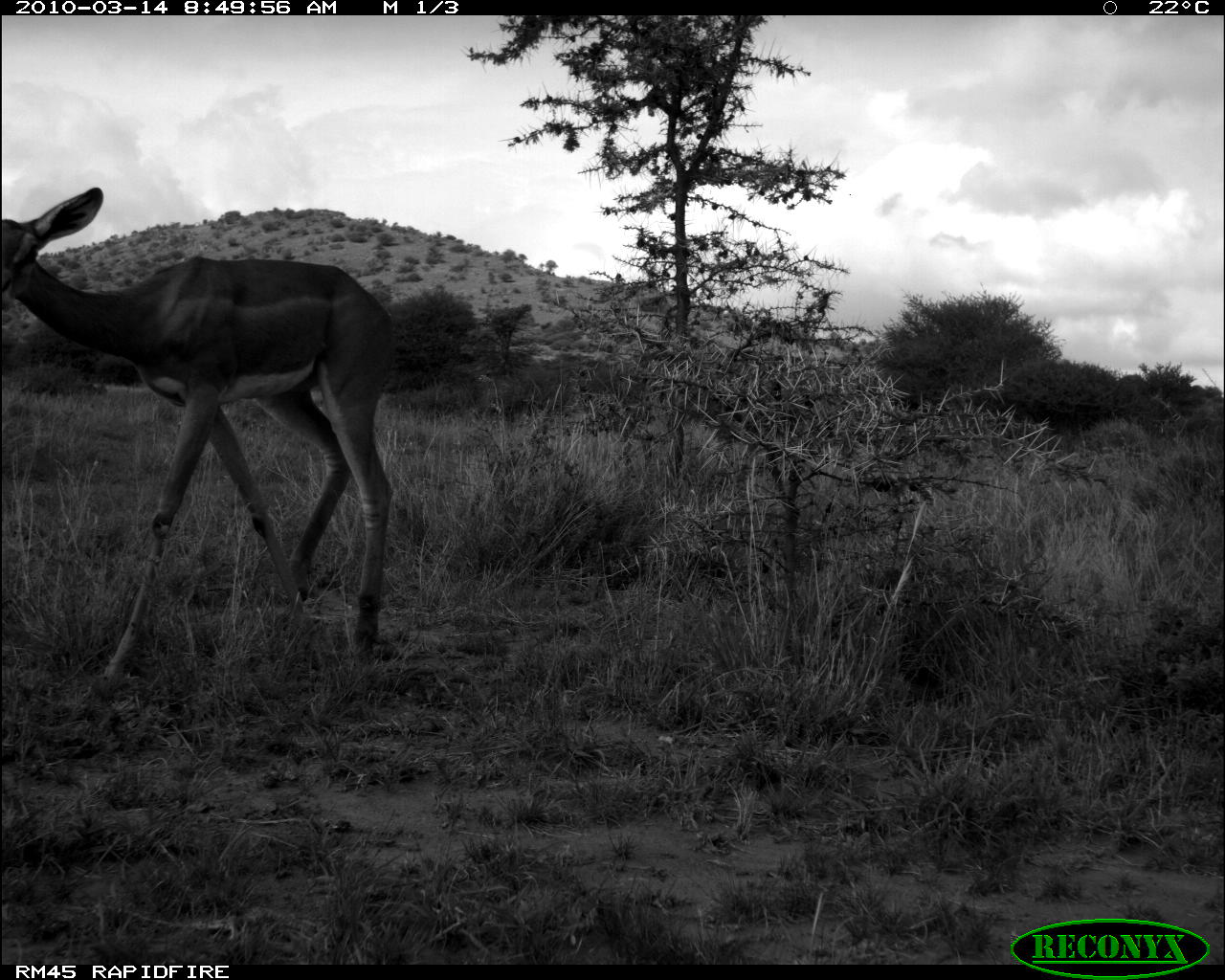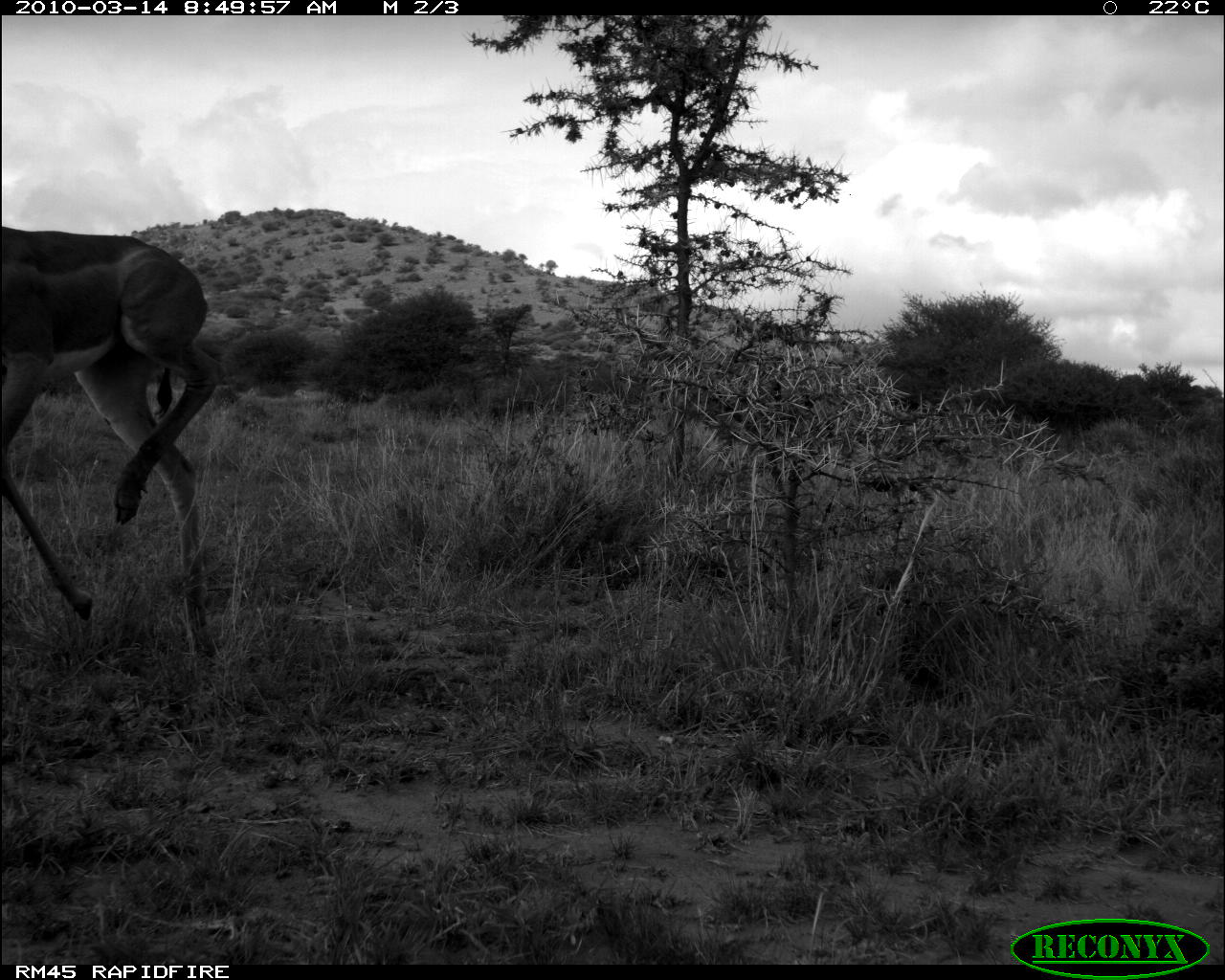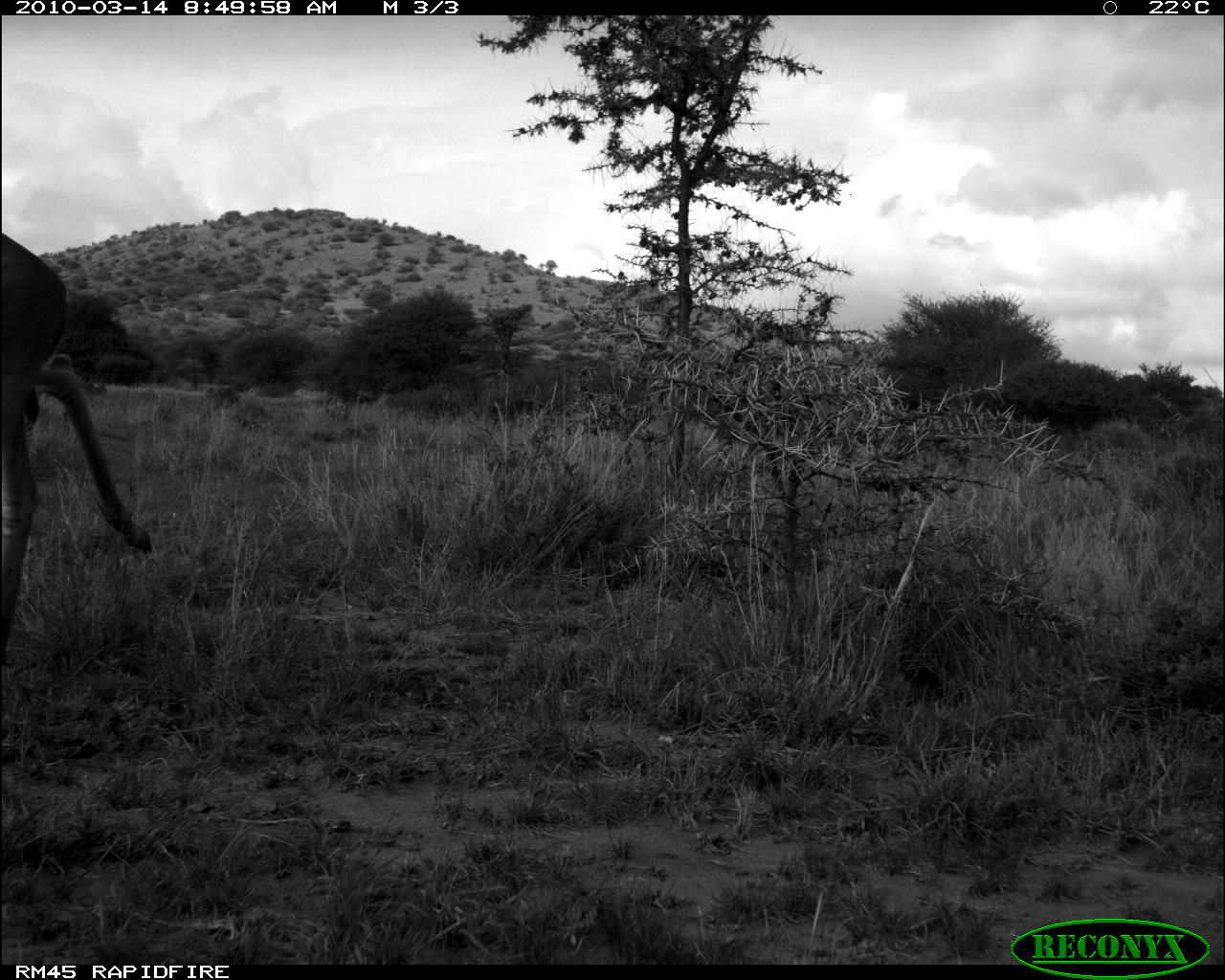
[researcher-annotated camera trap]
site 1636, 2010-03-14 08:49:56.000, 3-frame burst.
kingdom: Animalia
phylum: Chordata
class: Mammalia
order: Artiodactyla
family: Bovidae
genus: Litocranius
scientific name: Litocranius walleri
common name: gerenuk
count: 1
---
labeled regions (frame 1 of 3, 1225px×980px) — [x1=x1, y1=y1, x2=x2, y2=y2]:
litocranius walleri: [x1=2, y1=185, x2=395, y2=692]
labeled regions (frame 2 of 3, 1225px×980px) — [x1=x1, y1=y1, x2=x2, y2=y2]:
litocranius walleri: [x1=1, y1=221, x2=228, y2=659]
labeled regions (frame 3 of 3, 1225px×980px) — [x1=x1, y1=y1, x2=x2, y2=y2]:
litocranius walleri: [x1=1, y1=229, x2=152, y2=665]